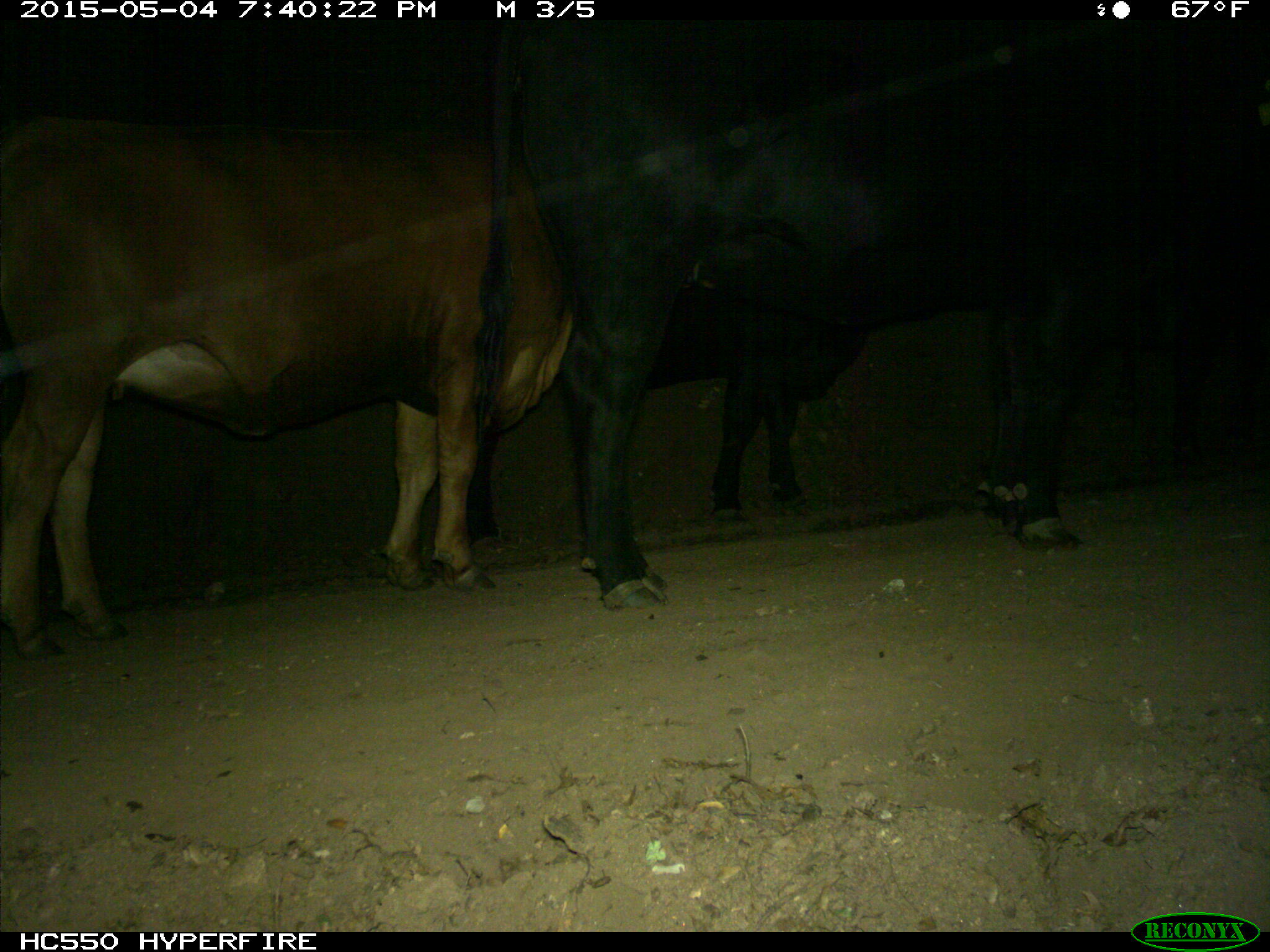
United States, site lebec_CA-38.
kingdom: Animalia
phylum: Chordata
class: Mammalia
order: Artiodactyla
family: Bovidae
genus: Bos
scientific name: Bos taurus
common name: domestic cow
Bos taurus (domestic cow).